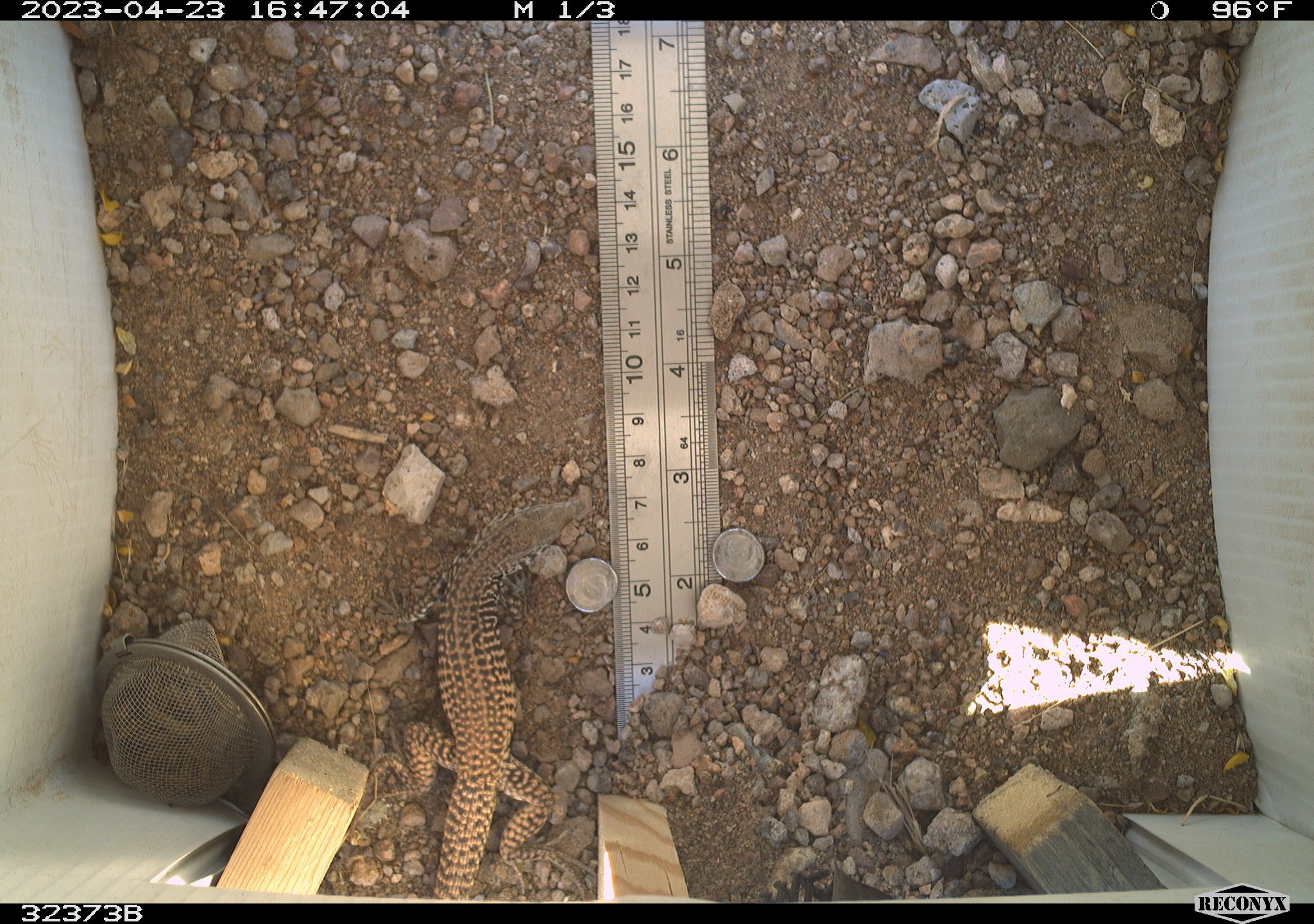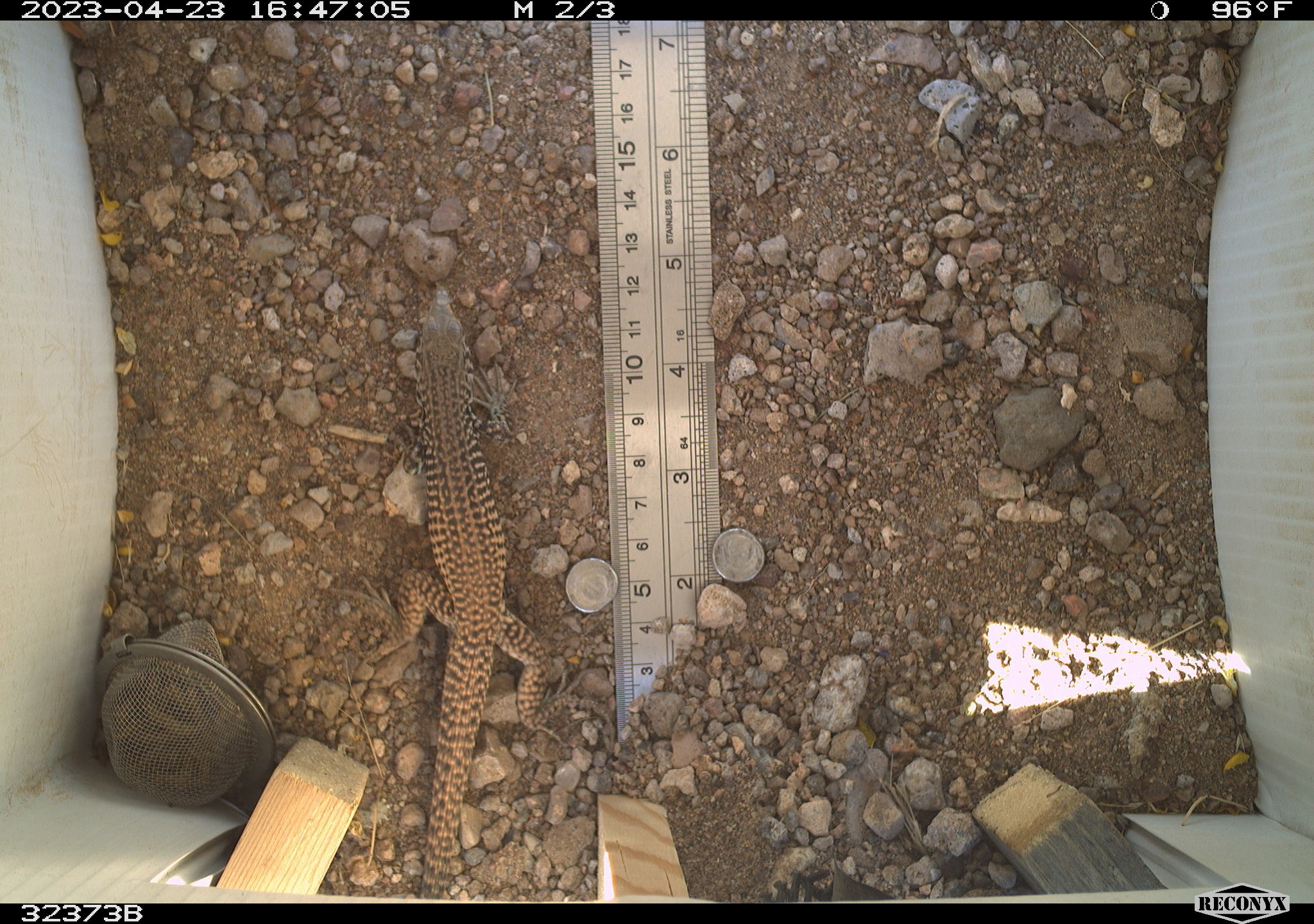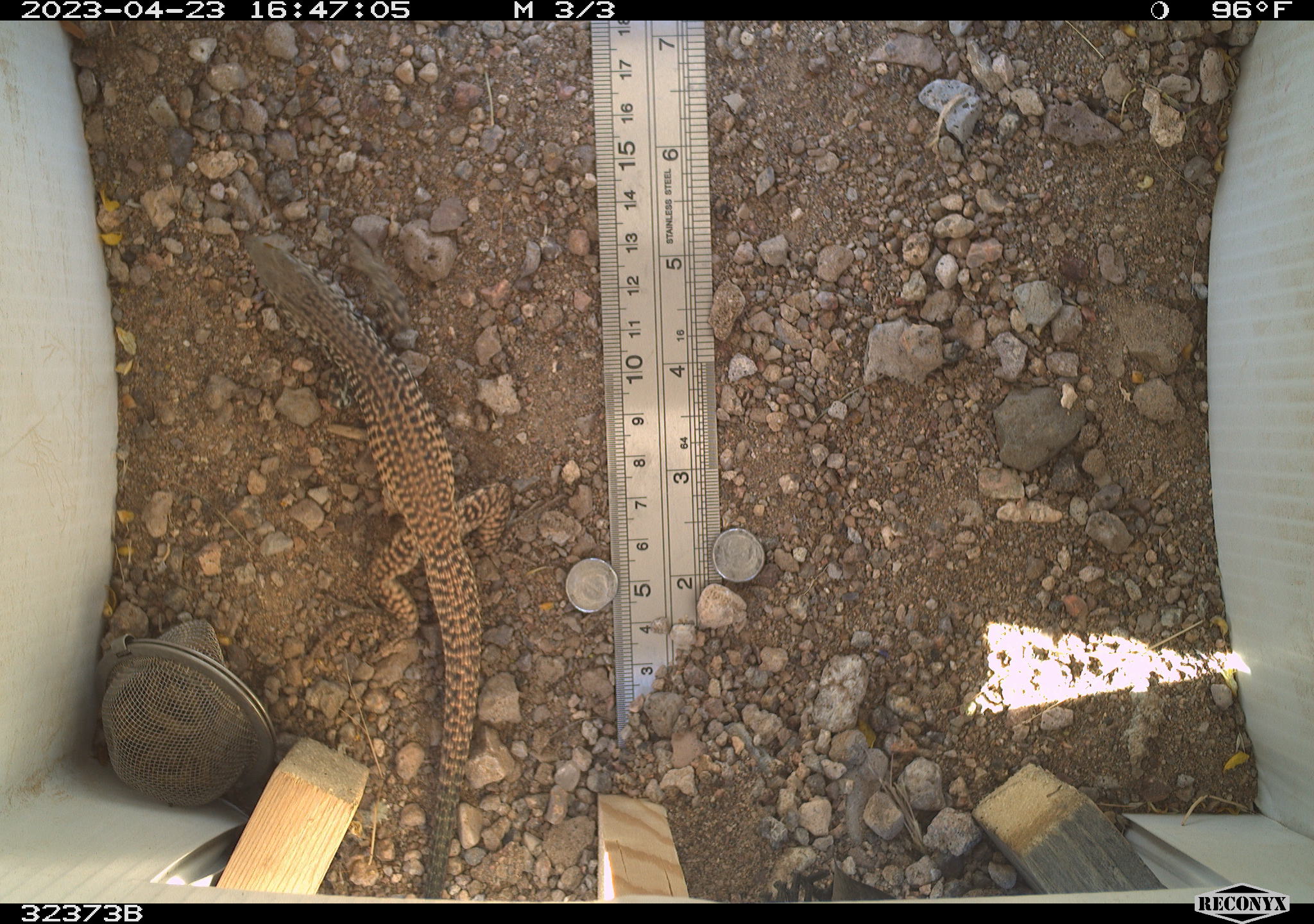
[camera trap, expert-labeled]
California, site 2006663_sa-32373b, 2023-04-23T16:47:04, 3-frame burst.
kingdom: Animalia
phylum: Chordata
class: Reptilia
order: Squamata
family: Teiidae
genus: Aspidoscelis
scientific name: Aspidoscelis tigris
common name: western whiptail